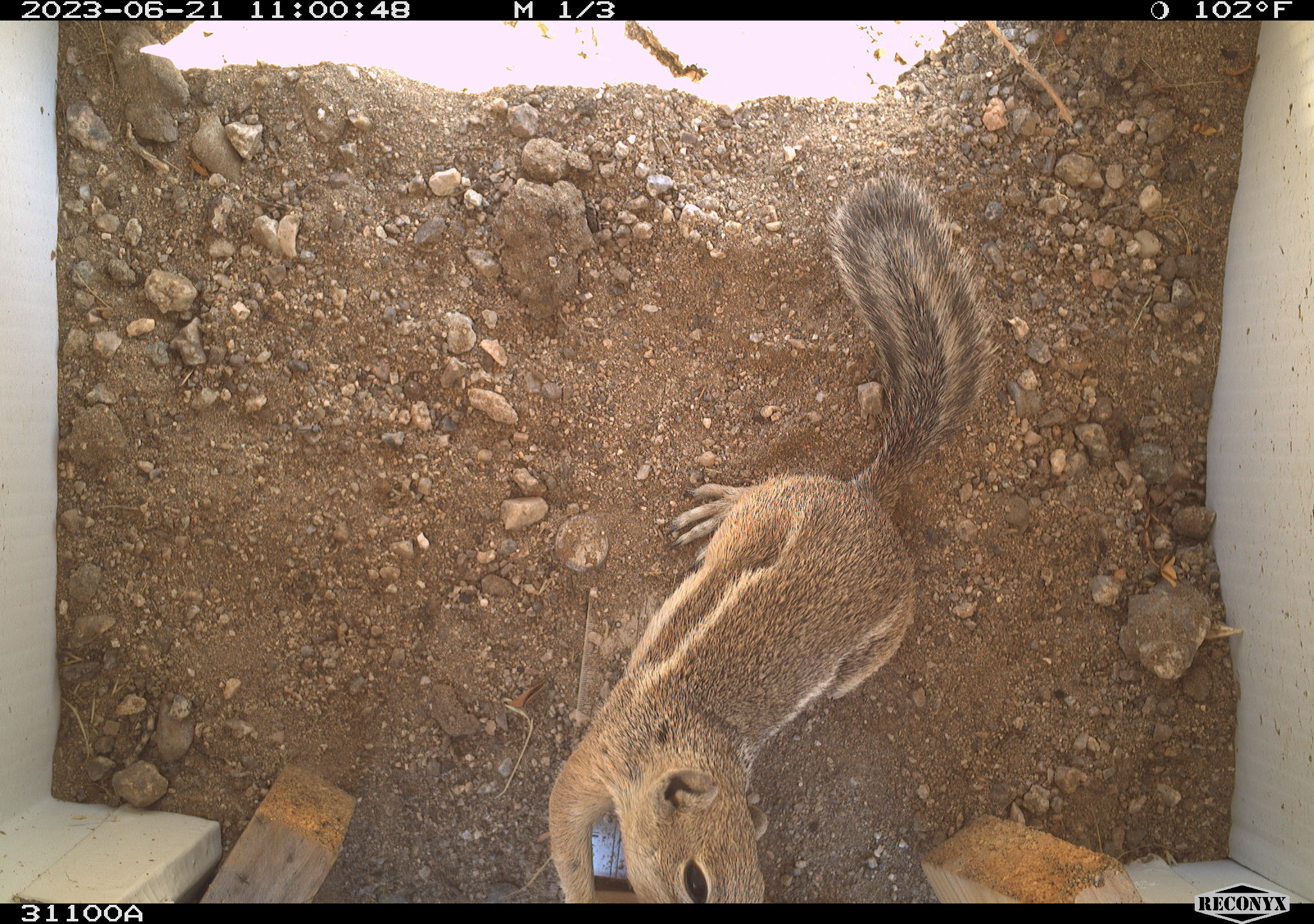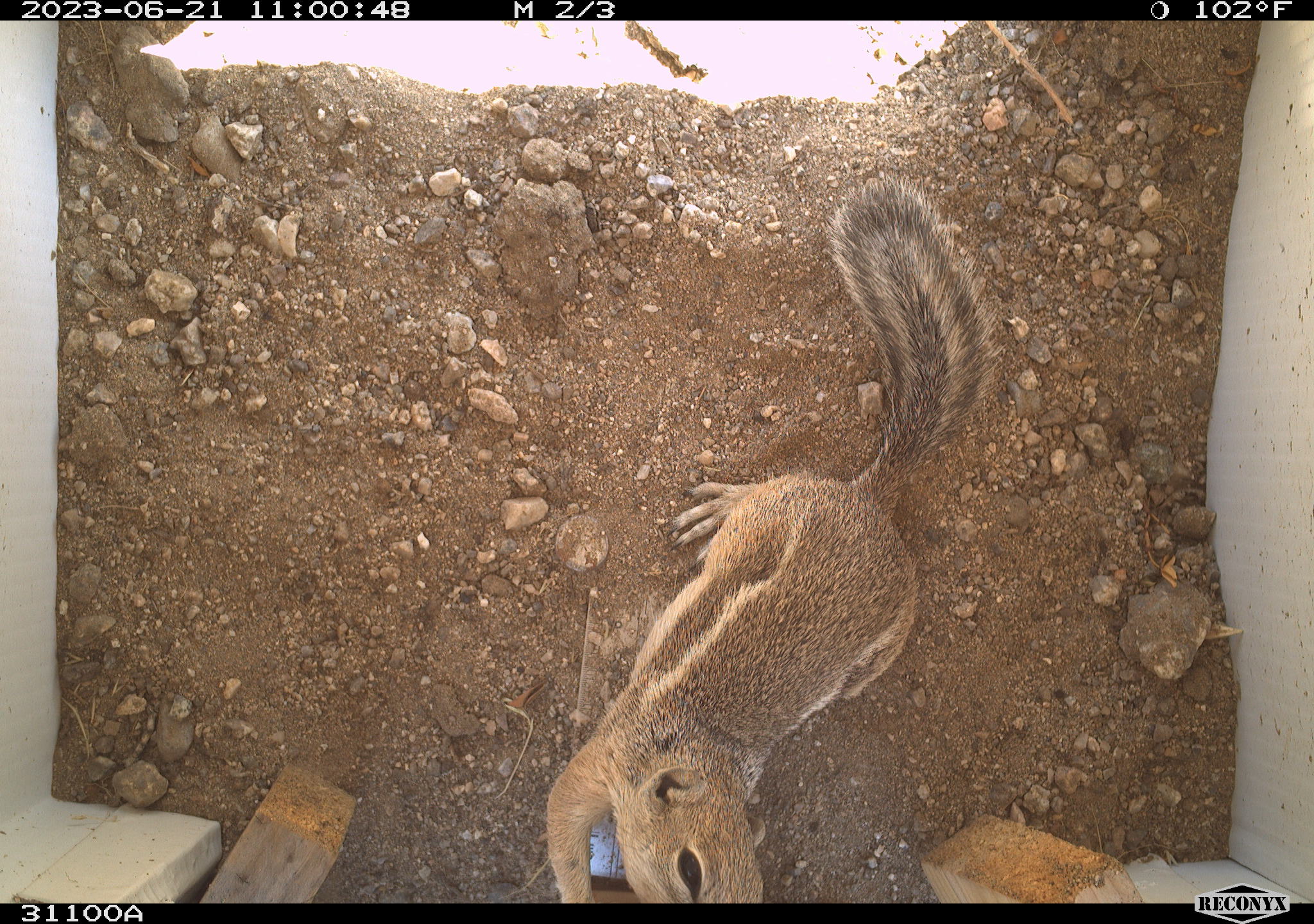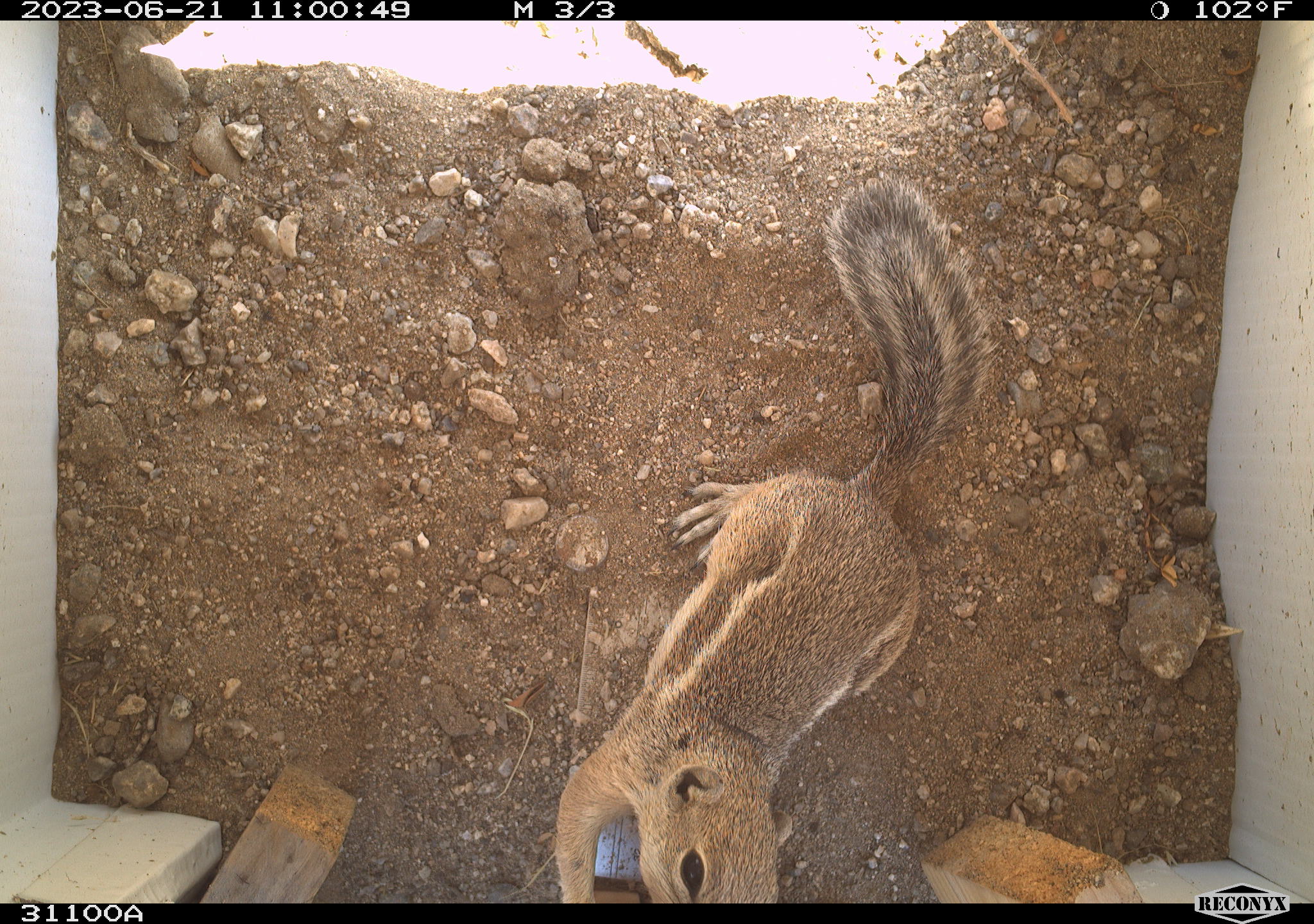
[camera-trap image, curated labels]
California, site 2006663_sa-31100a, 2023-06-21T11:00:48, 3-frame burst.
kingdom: Animalia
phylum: Chordata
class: Mammalia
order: Rodentia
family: Sciuridae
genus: Ammospermophilus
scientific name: Ammospermophilus leucurus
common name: white-tailed antelope squirrel